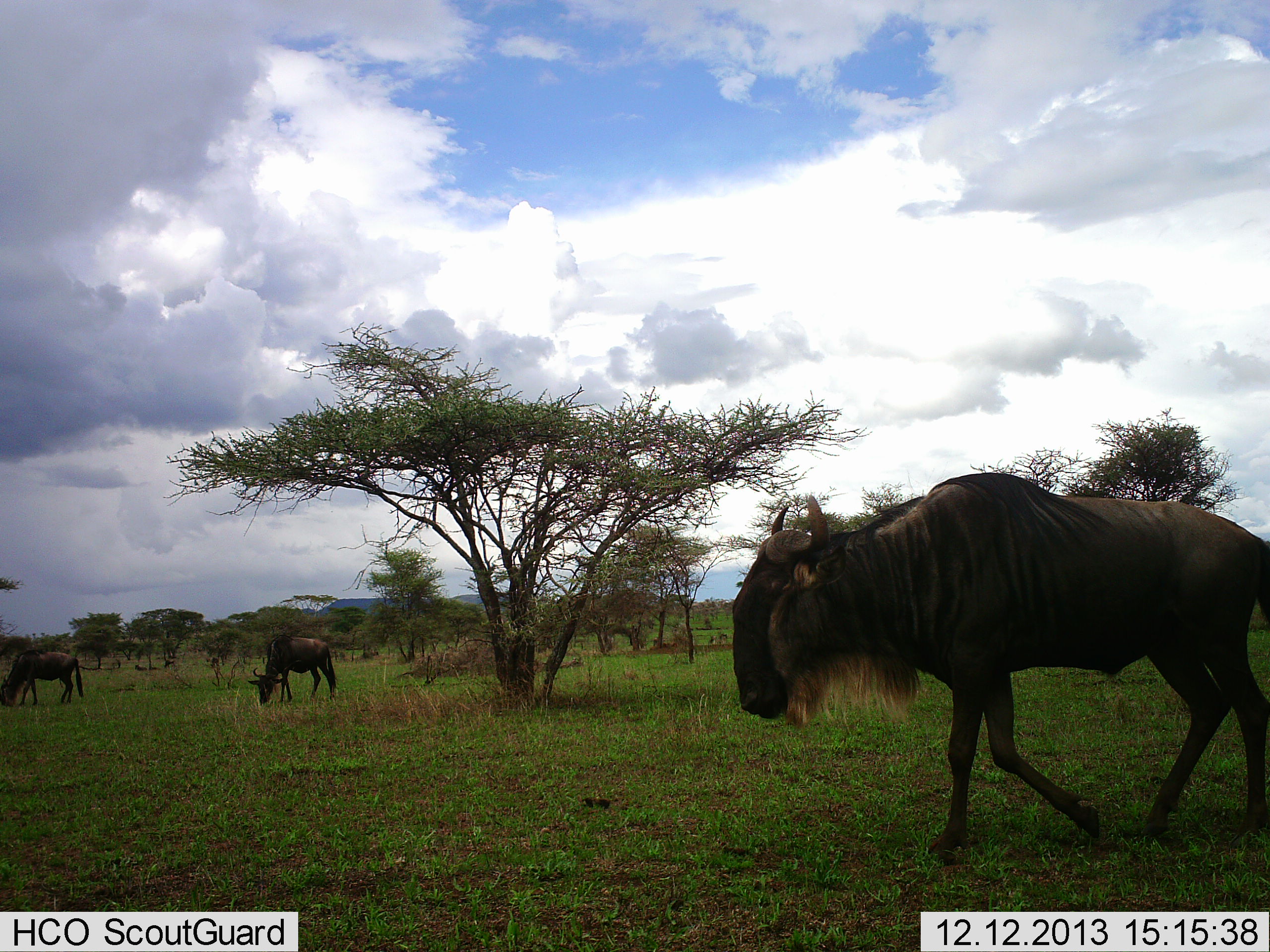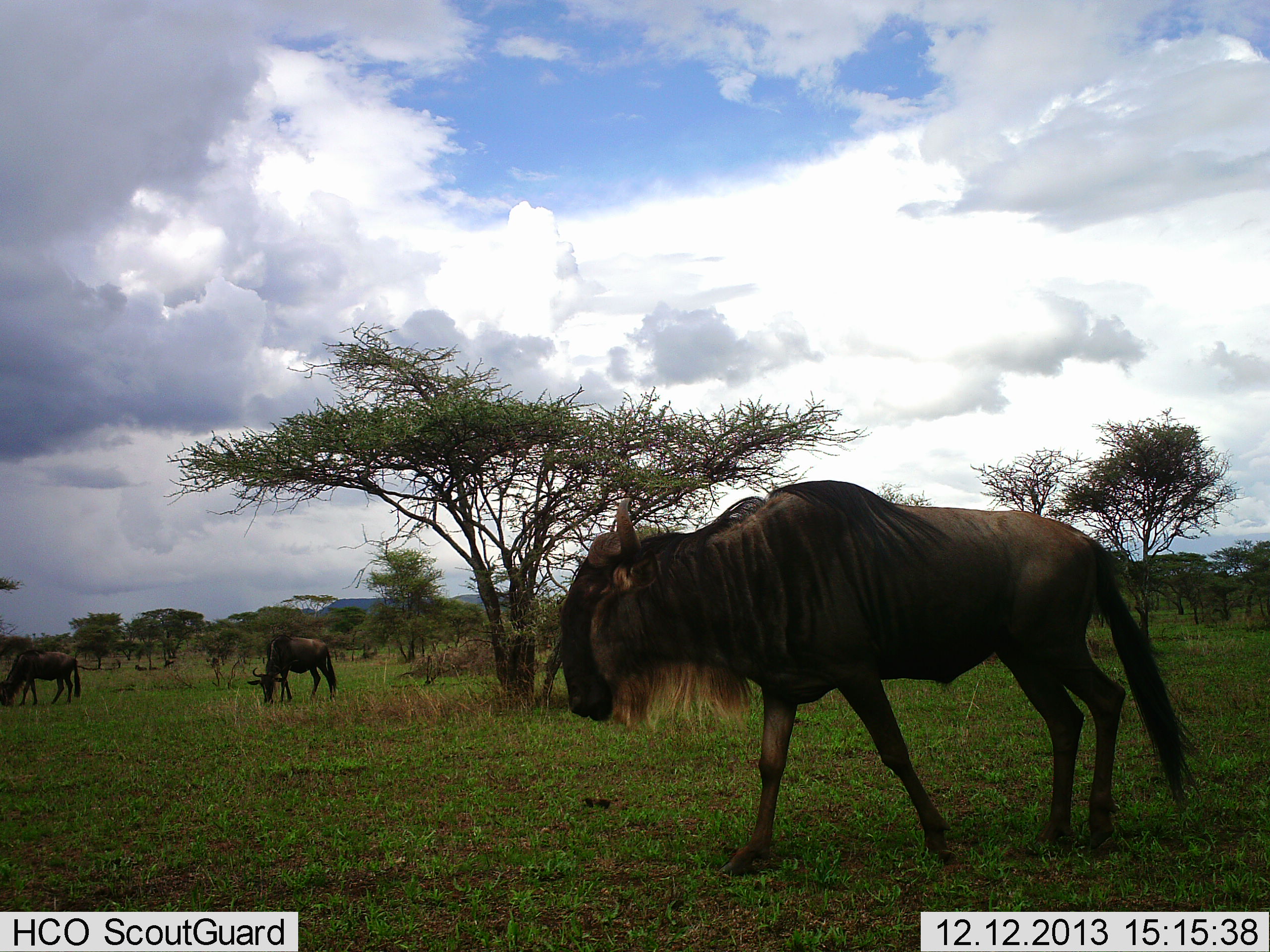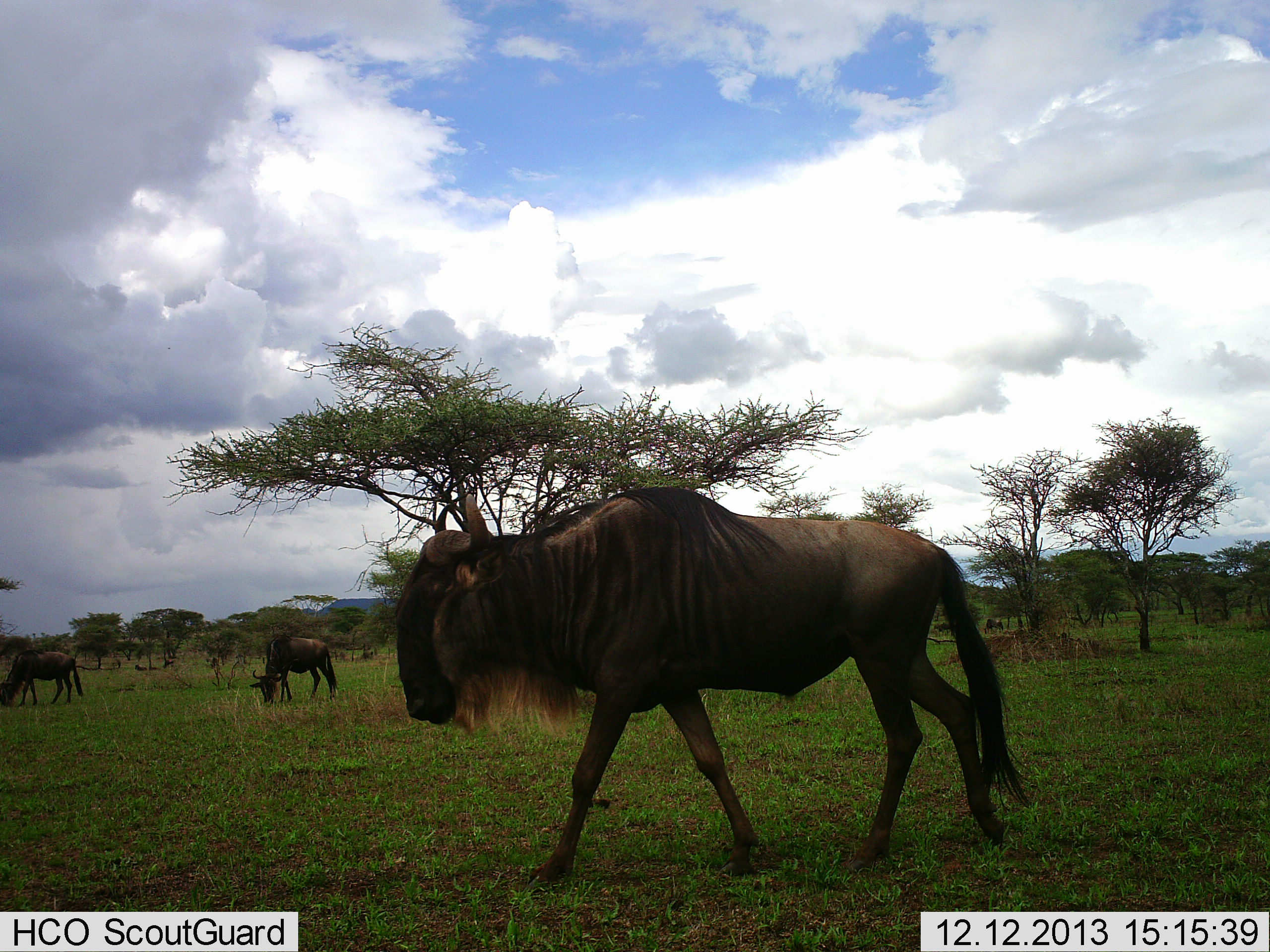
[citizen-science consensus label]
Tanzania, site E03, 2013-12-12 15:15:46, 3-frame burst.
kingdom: Animalia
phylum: Chordata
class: Mammalia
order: Artiodactyla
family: Bovidae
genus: Connochaetes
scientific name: Connochaetes taurinus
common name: blue wildebeest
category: wildebeest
Wildebeest (blue wildebeest) (Connochaetes taurinus), count 3. Behavior (volunteer vote fractions): standing 30%, resting 0%, moving 80%, interacting 0%. Young present (vote fraction): 0%. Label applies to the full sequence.